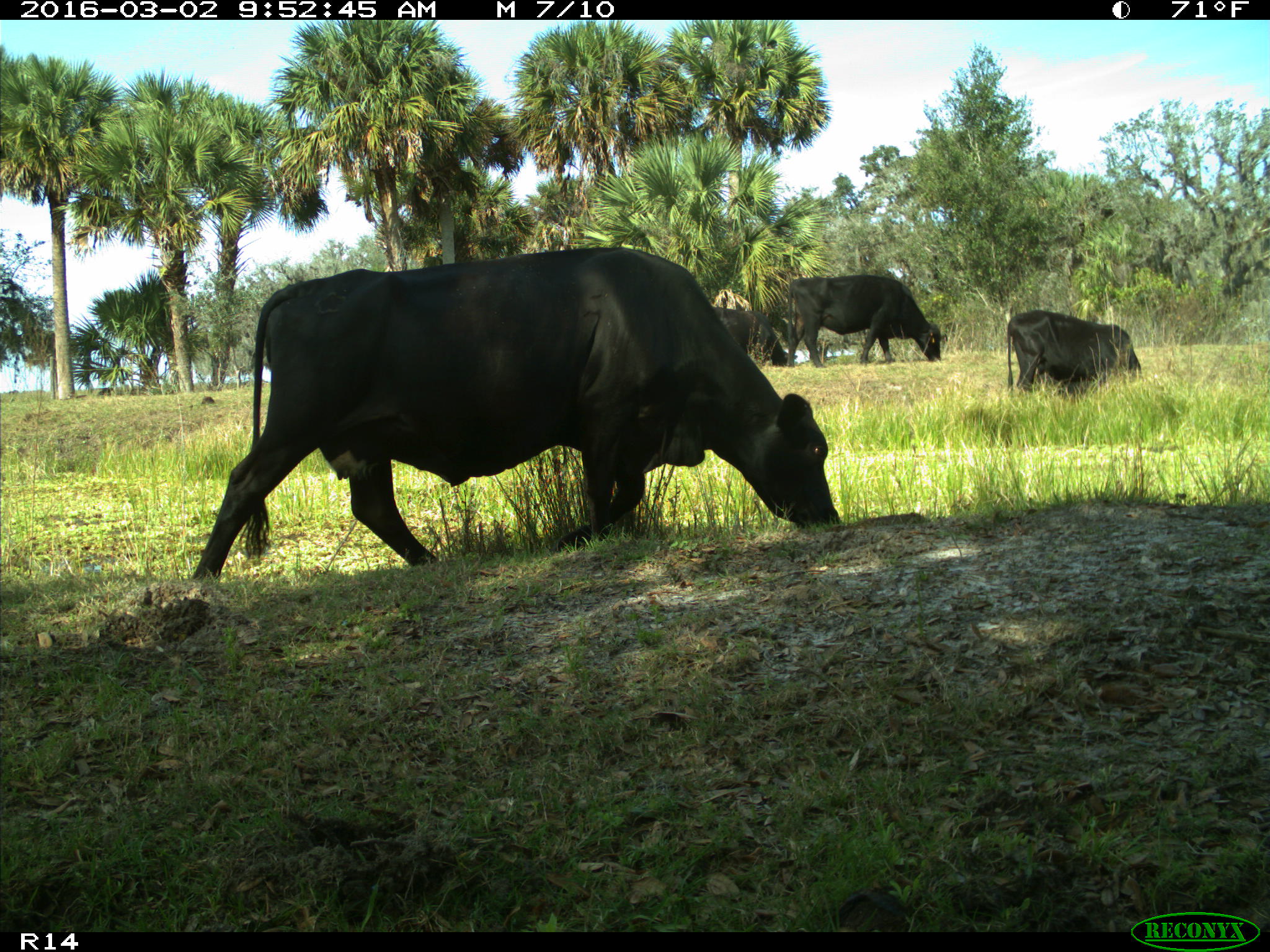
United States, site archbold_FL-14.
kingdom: Animalia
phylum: Chordata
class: Mammalia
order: Artiodactyla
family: Bovidae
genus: Bos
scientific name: Bos taurus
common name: domestic cow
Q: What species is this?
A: Bos taurus (domestic cow).